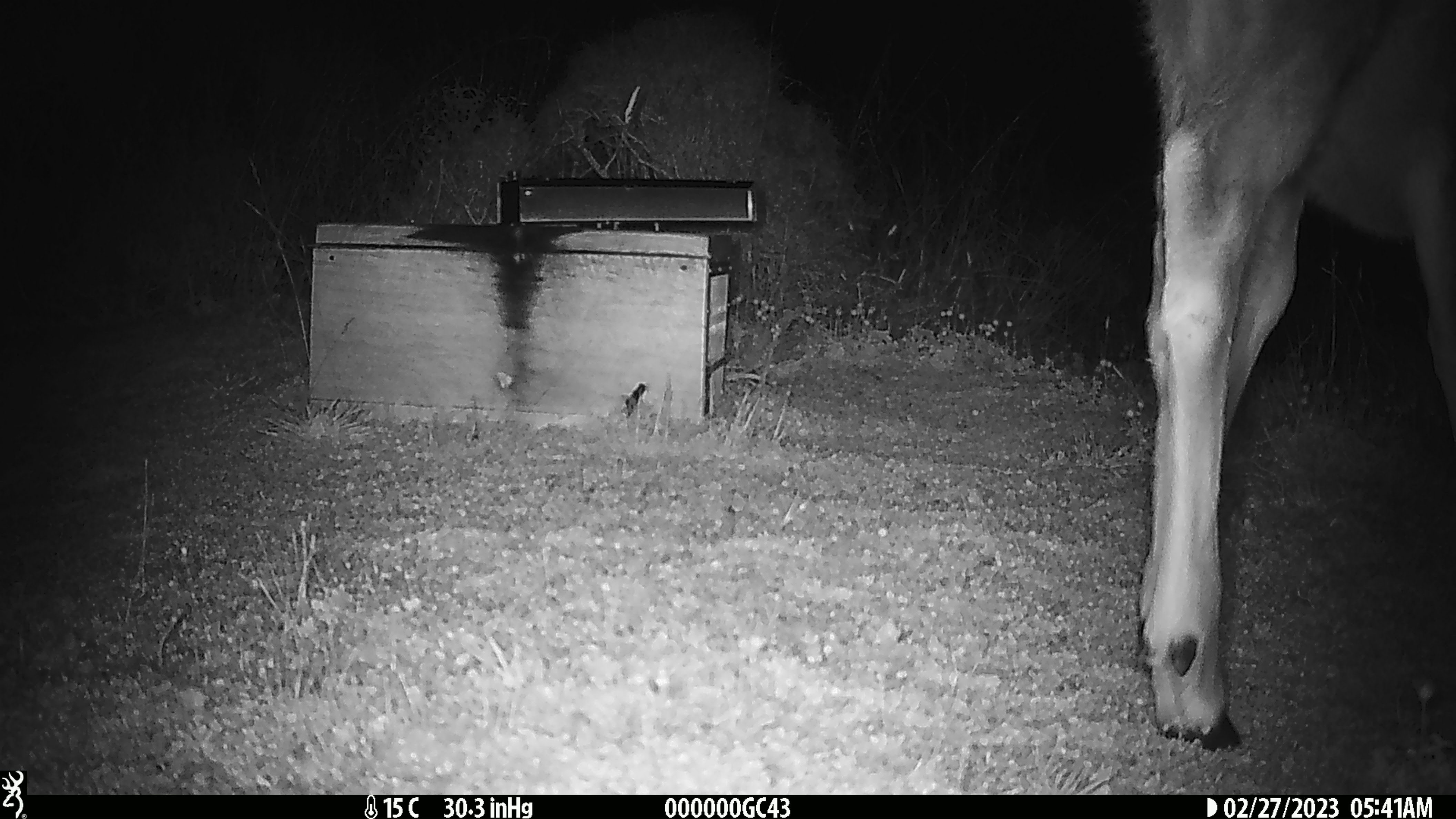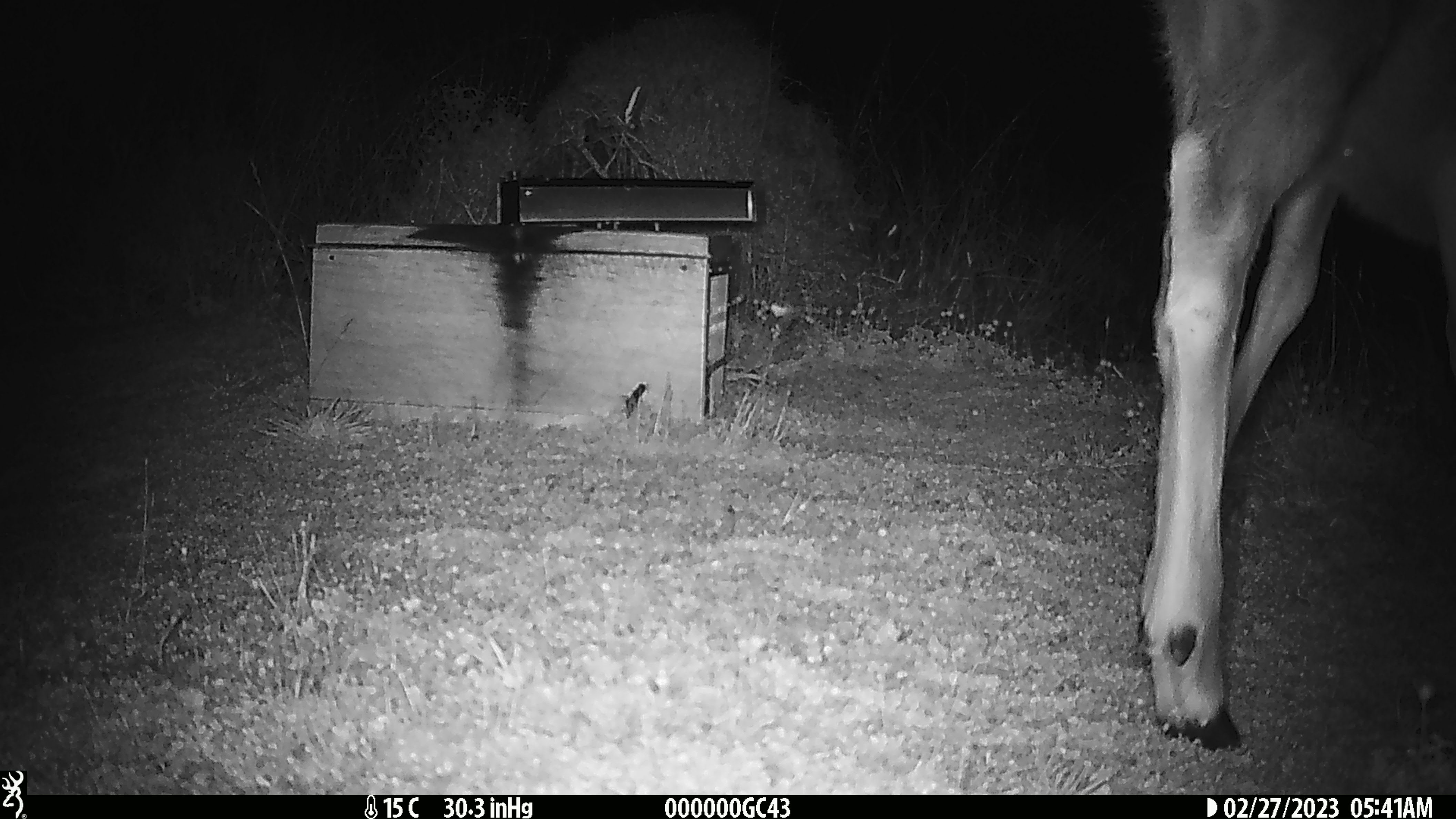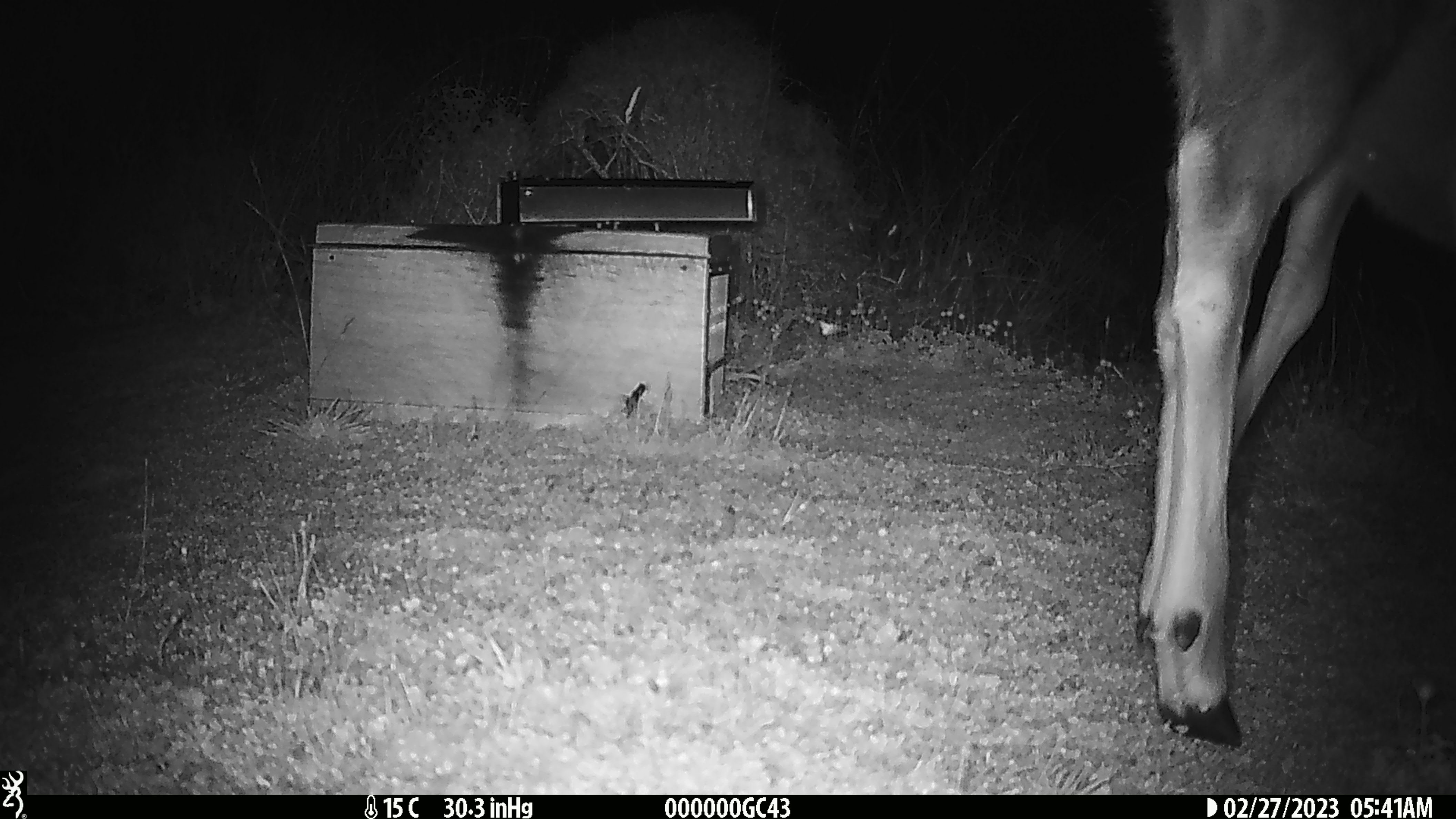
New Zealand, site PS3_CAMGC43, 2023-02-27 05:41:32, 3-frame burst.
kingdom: Animalia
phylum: Chordata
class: Mammalia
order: Artiodactyla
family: Cervidae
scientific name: Cervidae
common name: deer